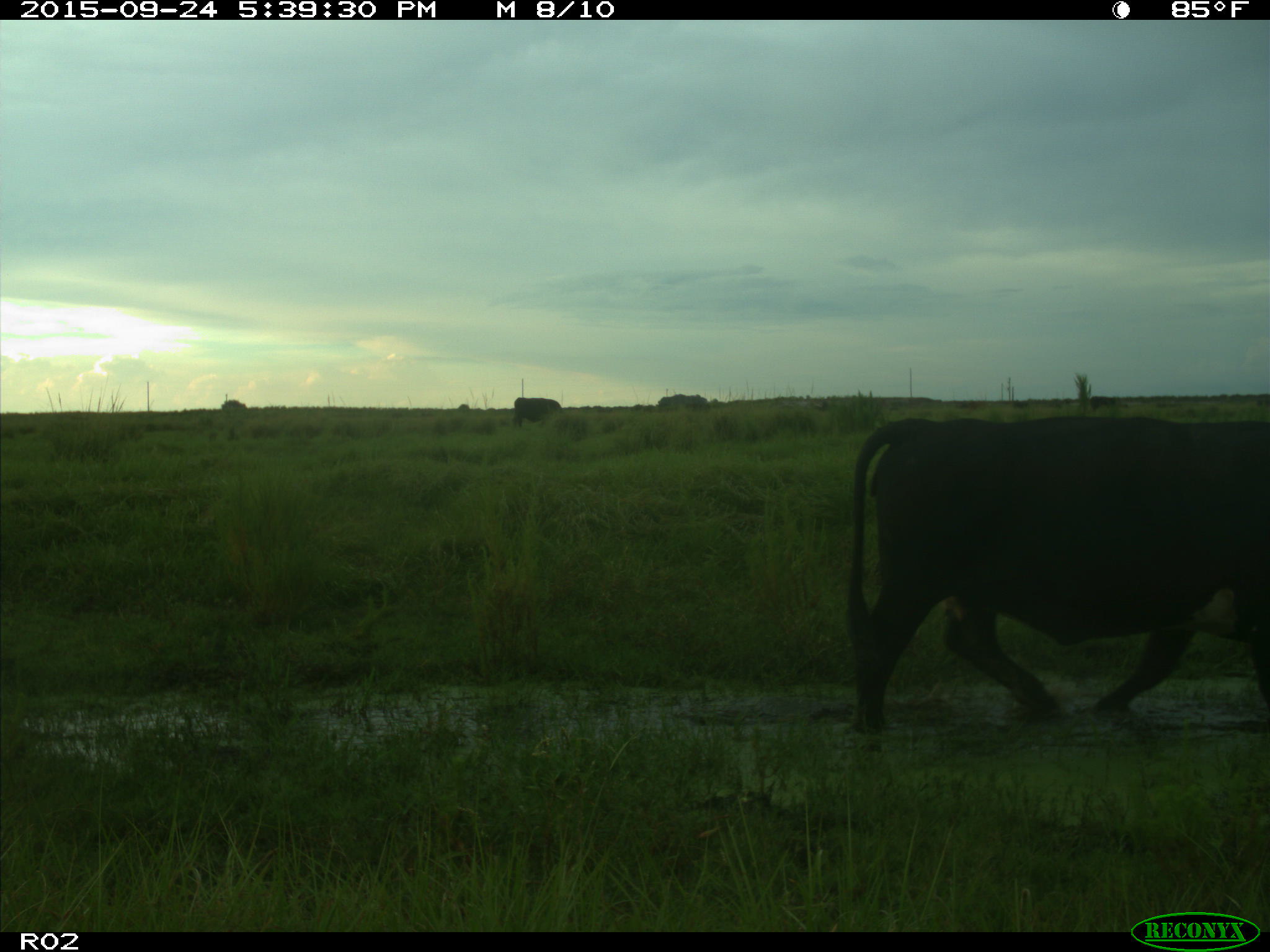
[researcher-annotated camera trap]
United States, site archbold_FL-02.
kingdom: Animalia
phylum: Chordata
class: Mammalia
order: Artiodactyla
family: Bovidae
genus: Bos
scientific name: Bos taurus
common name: domestic cow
Bos taurus (domestic cow).